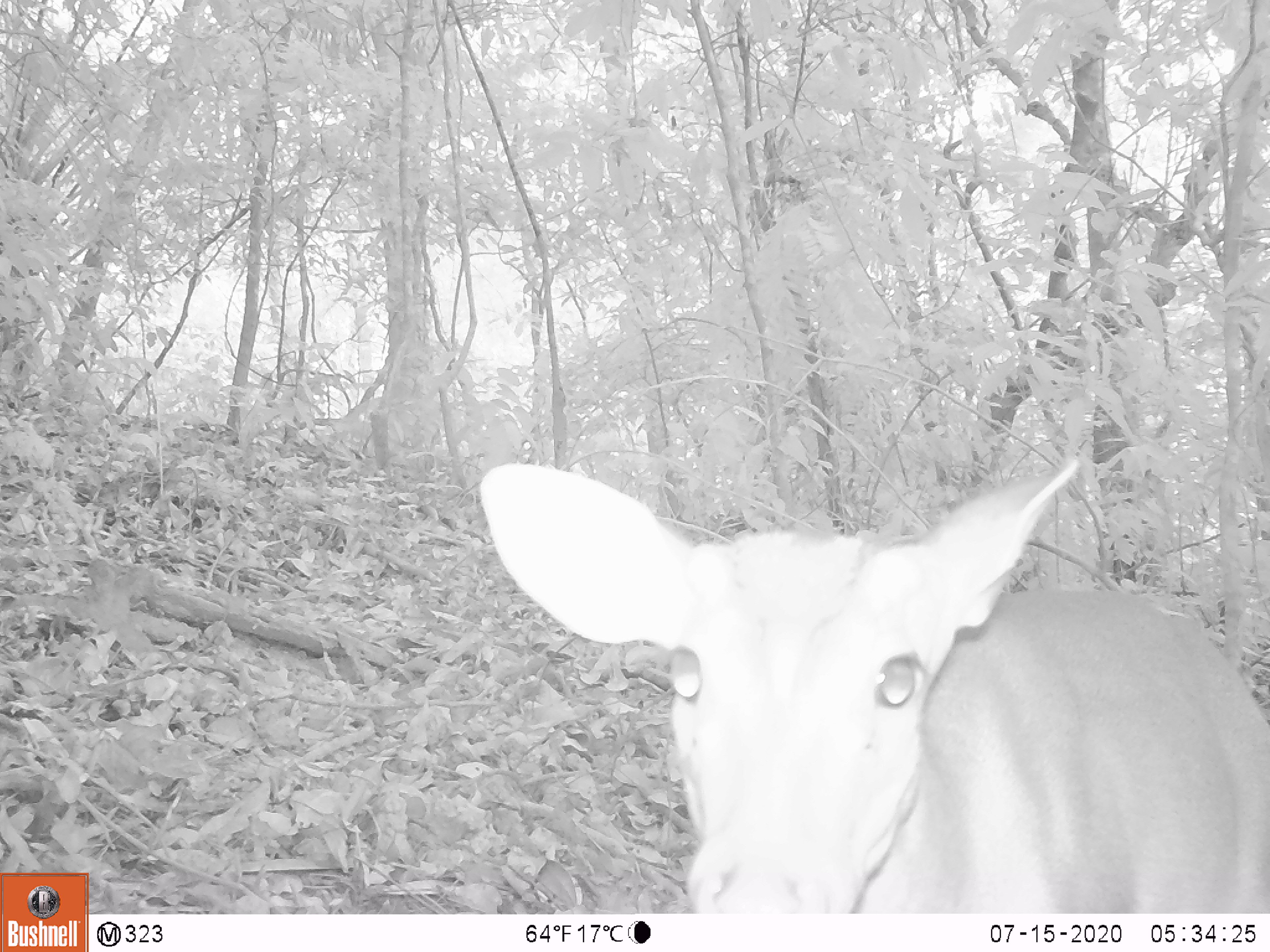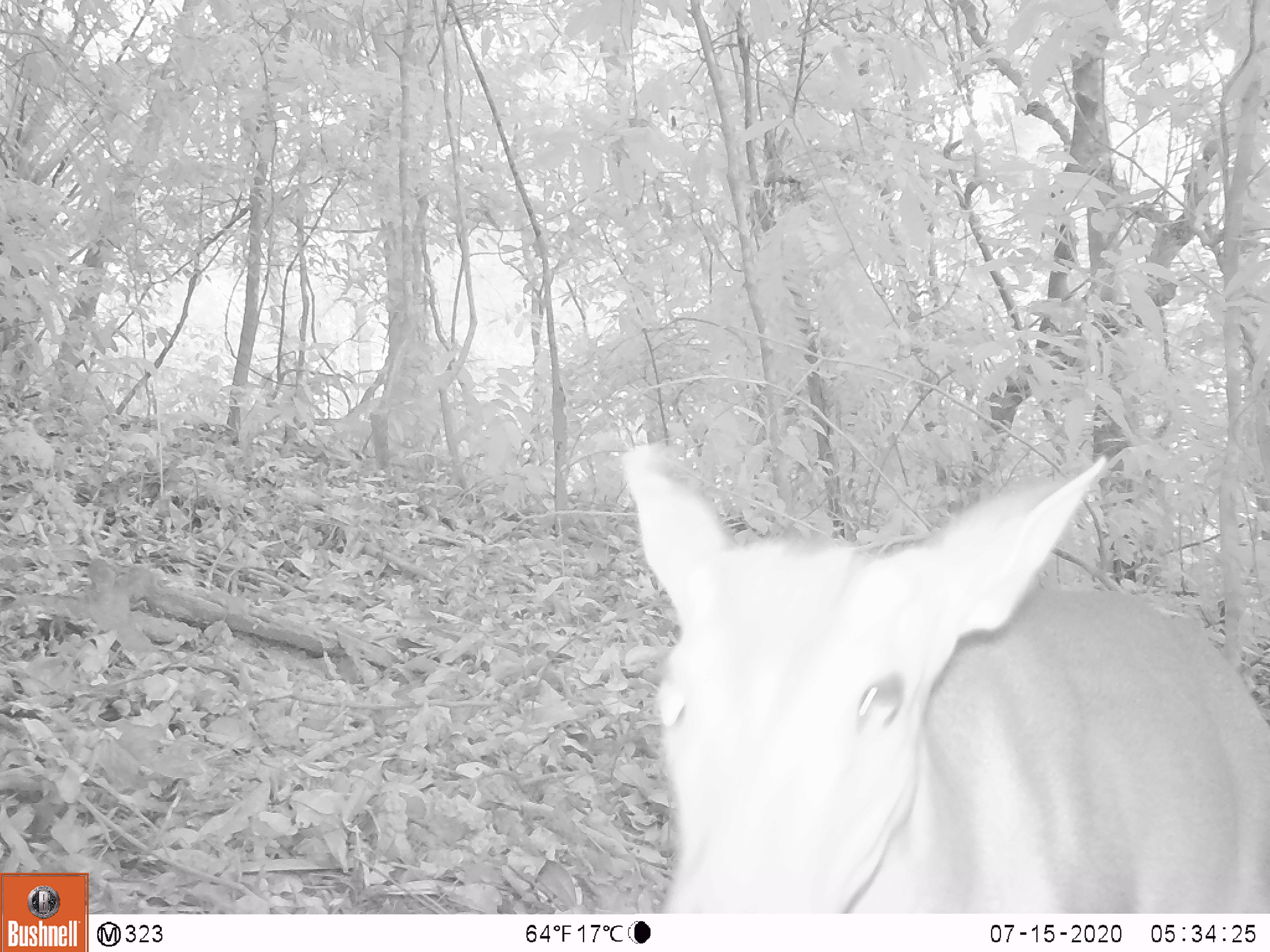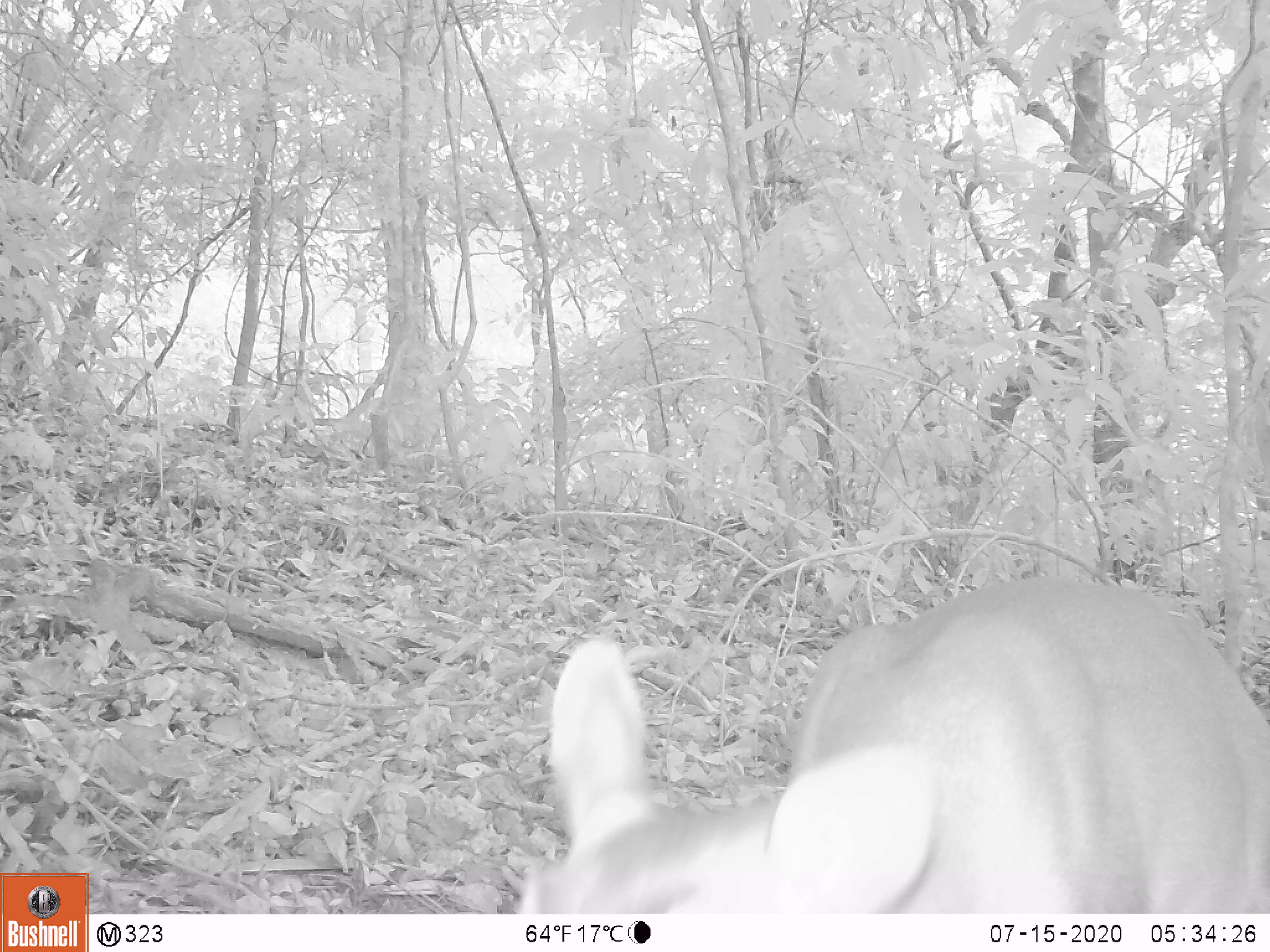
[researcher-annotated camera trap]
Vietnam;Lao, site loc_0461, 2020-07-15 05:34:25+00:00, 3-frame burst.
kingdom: Animalia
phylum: Chordata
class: Mammalia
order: Artiodactyla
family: Cervidae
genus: Muntiacus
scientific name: Muntiacus vuquangensis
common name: large-antlered muntjac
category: large antlered muntjac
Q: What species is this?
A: Large antlered muntjac (large-antlered muntjac) (Muntiacus vuquangensis).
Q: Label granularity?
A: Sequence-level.